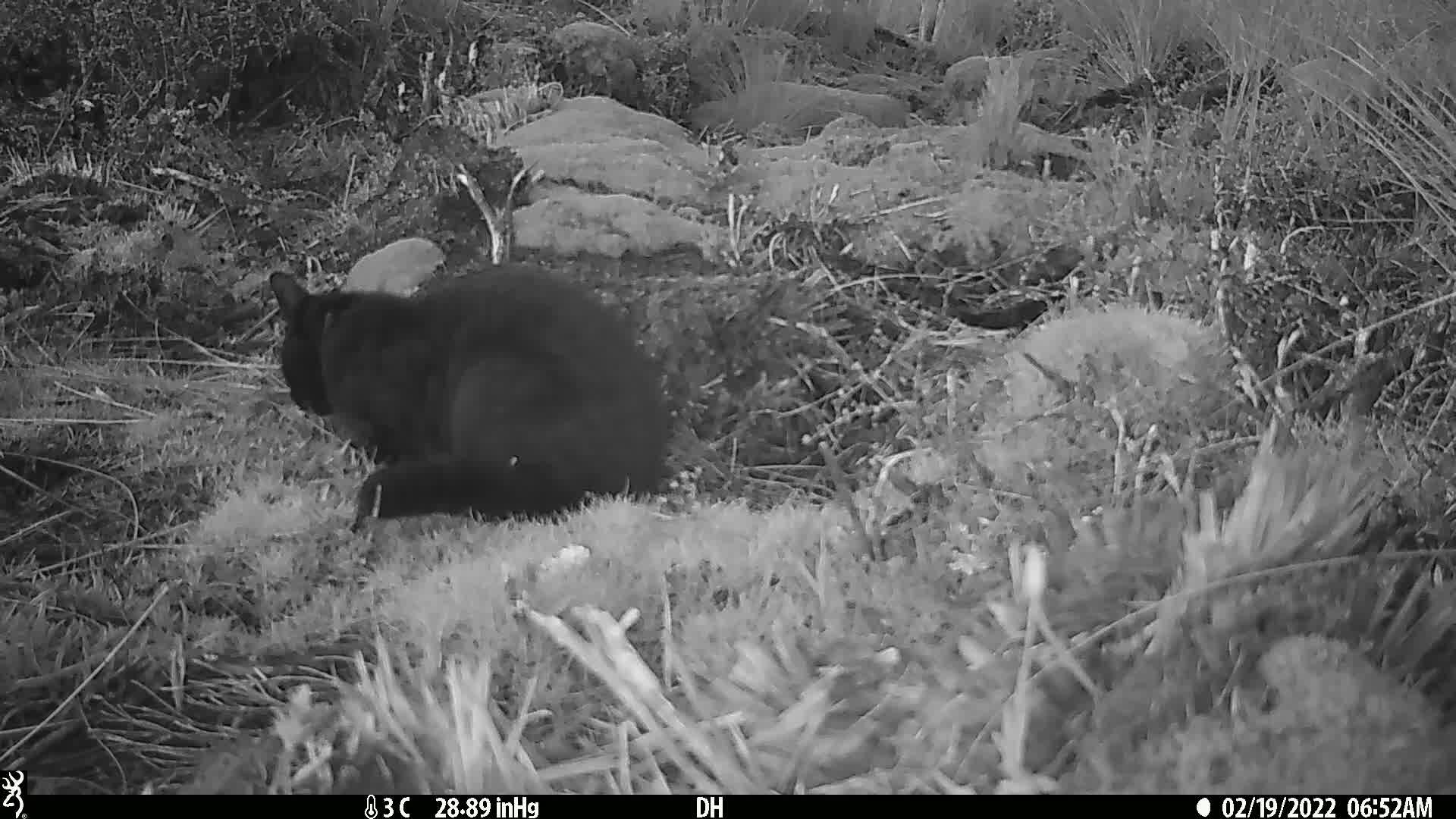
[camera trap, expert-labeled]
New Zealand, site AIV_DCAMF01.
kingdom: Animalia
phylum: Chordata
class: Mammalia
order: Carnivora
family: Felidae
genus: Felis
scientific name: Felis catus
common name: domestic cat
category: cat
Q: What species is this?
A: Cat (domestic cat) (Felis catus).